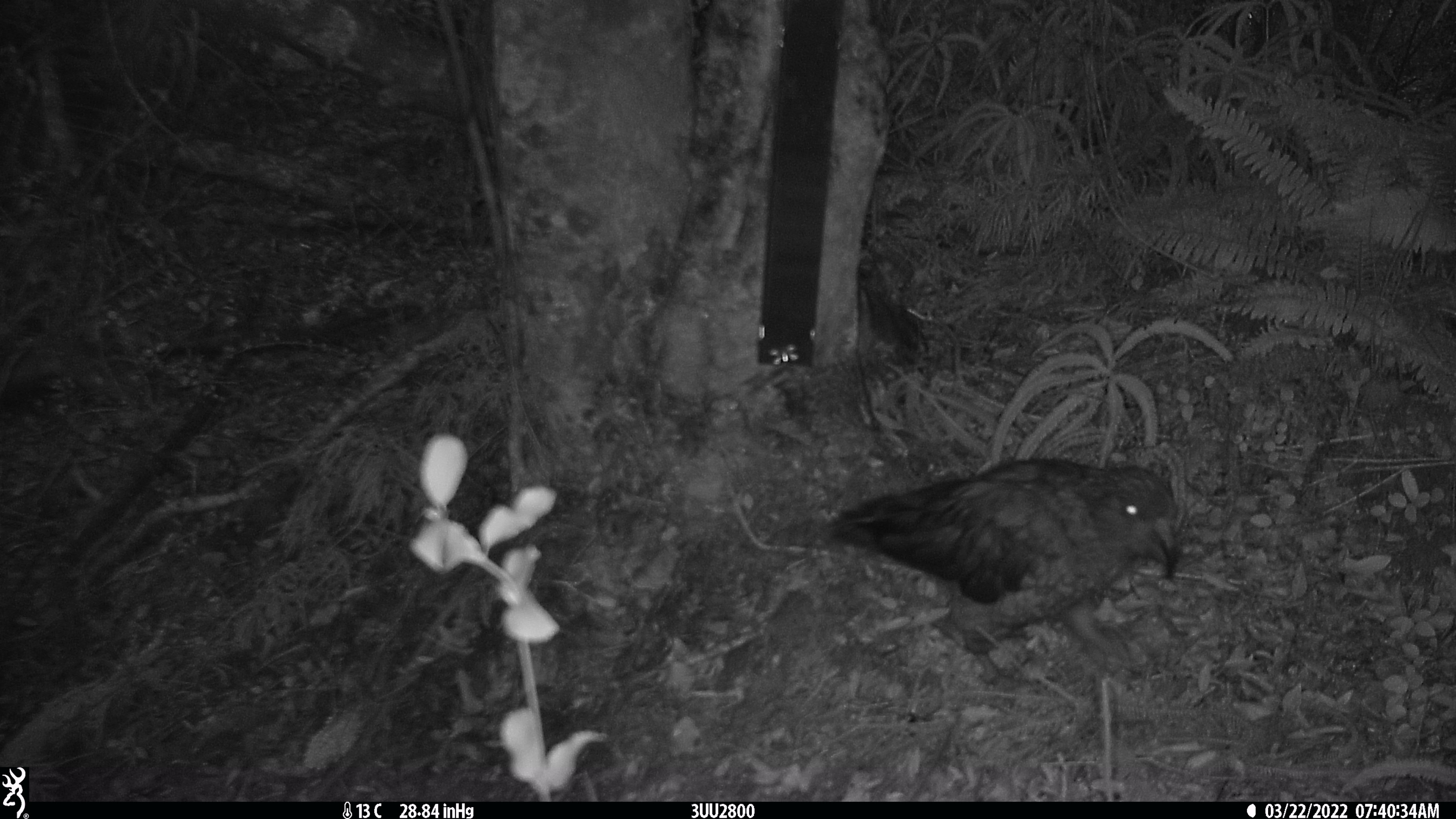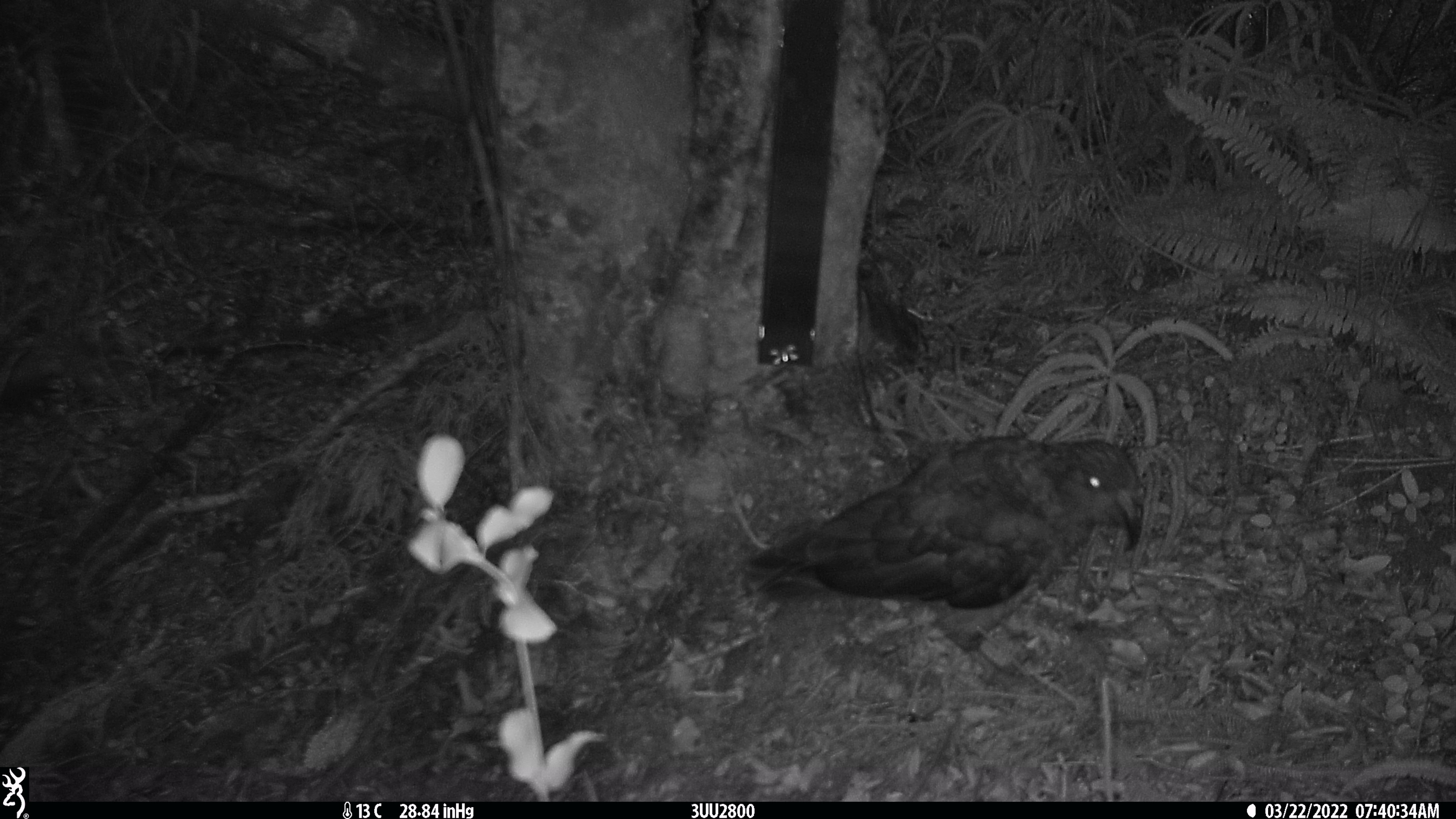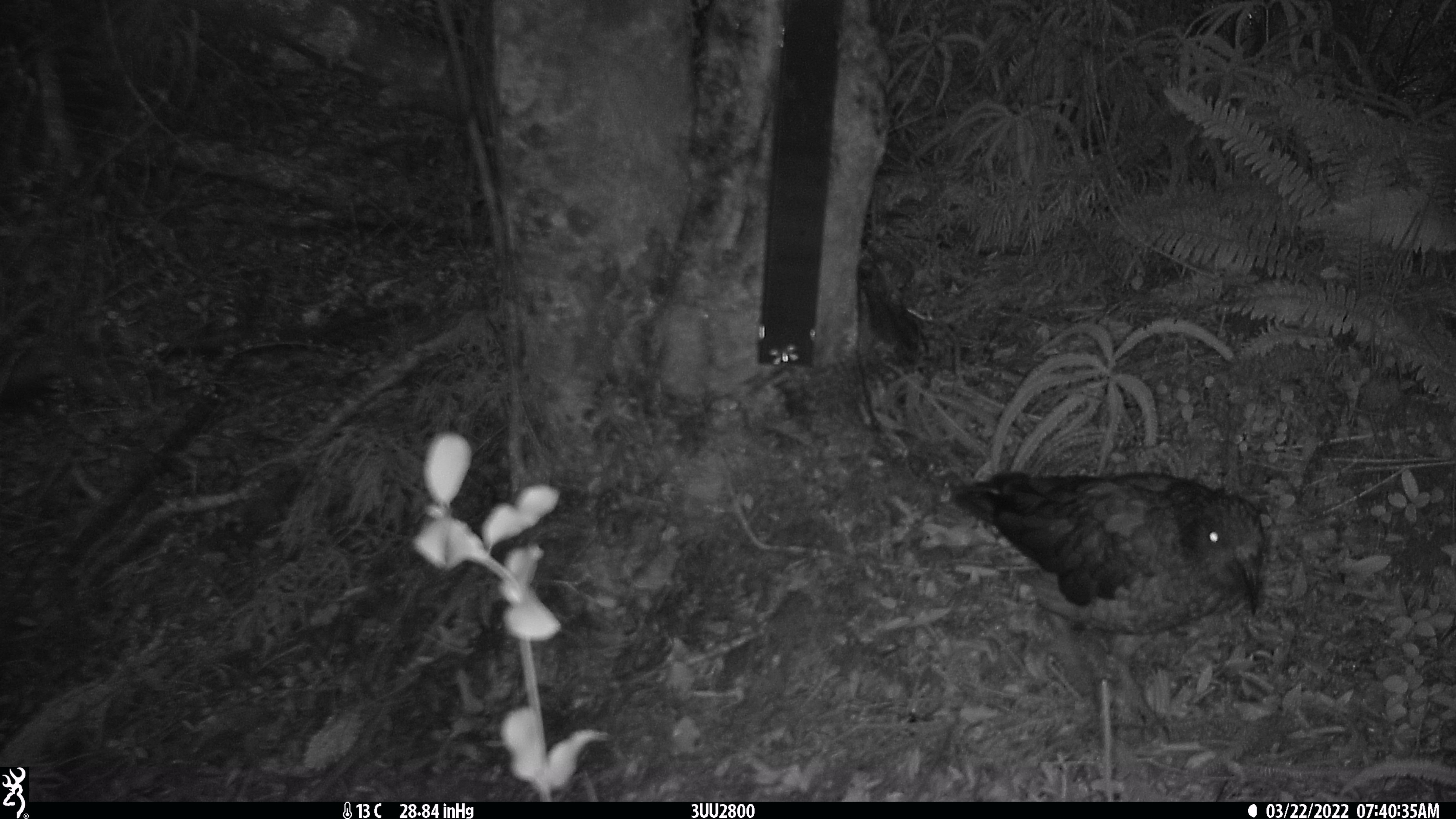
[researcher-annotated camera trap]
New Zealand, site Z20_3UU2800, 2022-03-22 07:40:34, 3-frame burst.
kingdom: Animalia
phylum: Chordata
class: Aves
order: Psittaciformes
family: Strigopidae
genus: Nestor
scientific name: Nestor notabilis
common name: kea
Kea (Nestor notabilis).